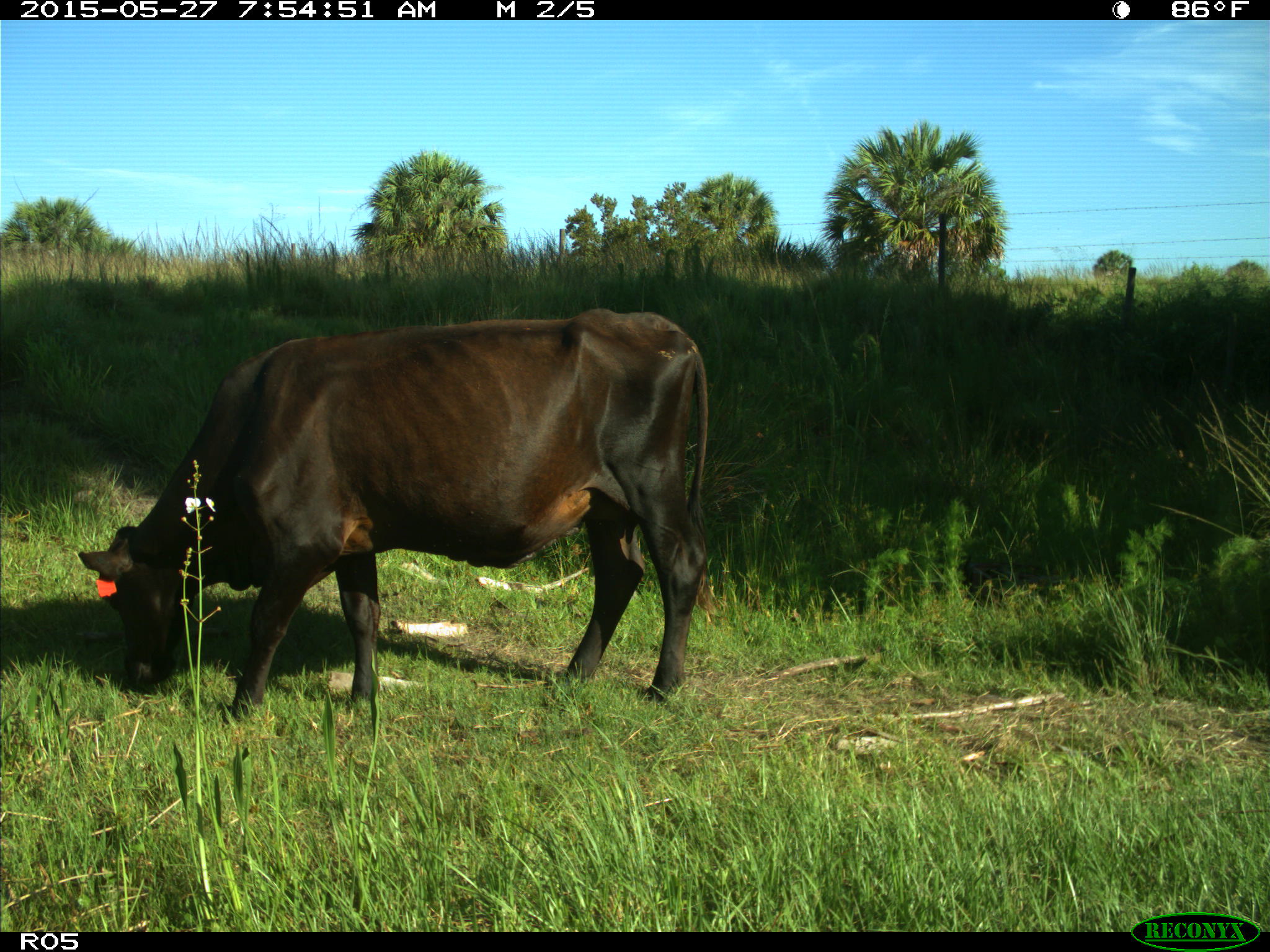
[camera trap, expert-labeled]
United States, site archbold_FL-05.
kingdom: Animalia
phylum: Chordata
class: Mammalia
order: Artiodactyla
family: Bovidae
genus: Bos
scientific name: Bos taurus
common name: domestic cow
Bos taurus (domestic cow).